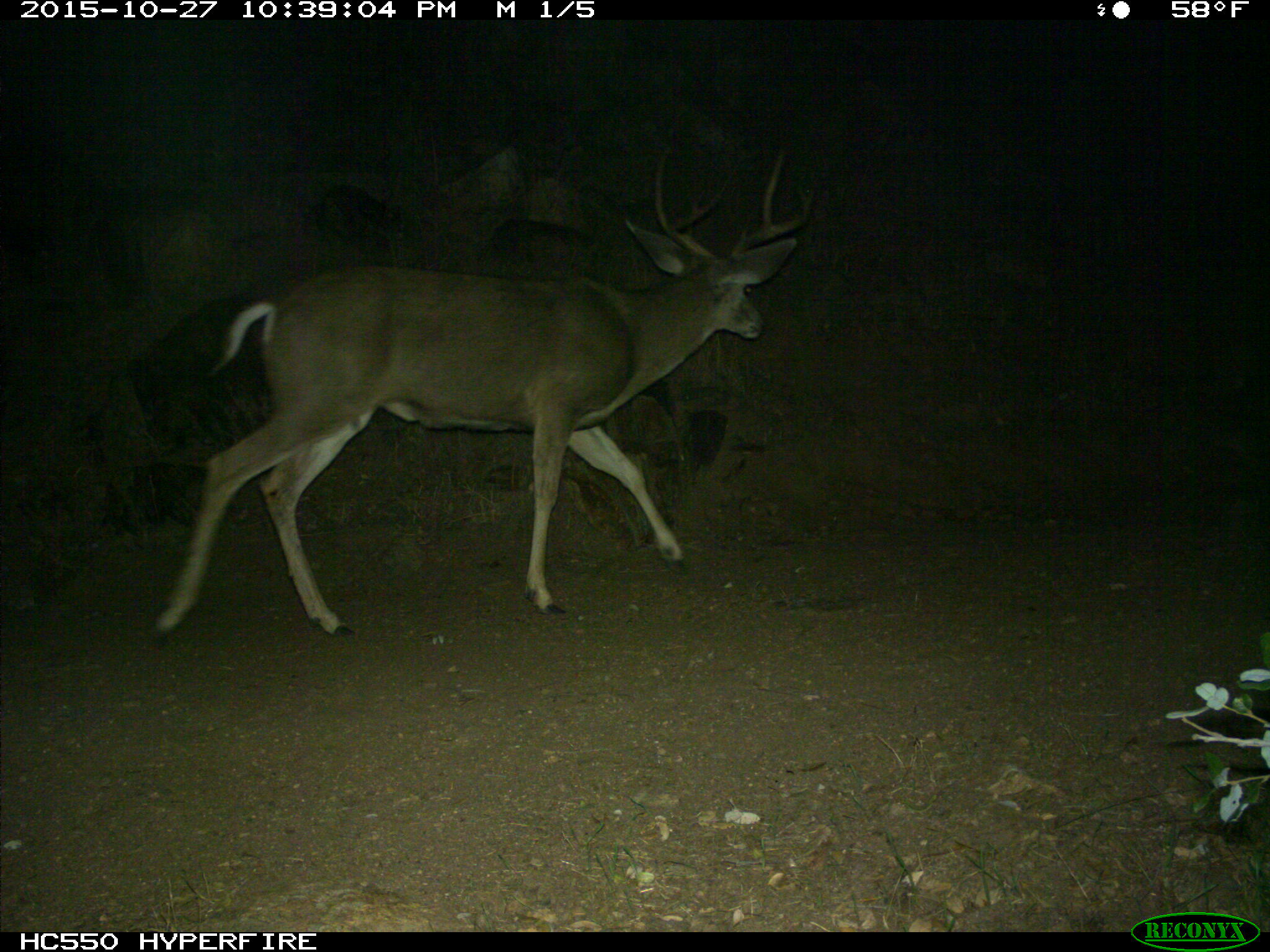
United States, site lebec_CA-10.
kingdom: Animalia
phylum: Chordata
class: Mammalia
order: Artiodactyla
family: Cervidae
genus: Odocoileus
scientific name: Odocoileus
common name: deer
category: unidentified deer